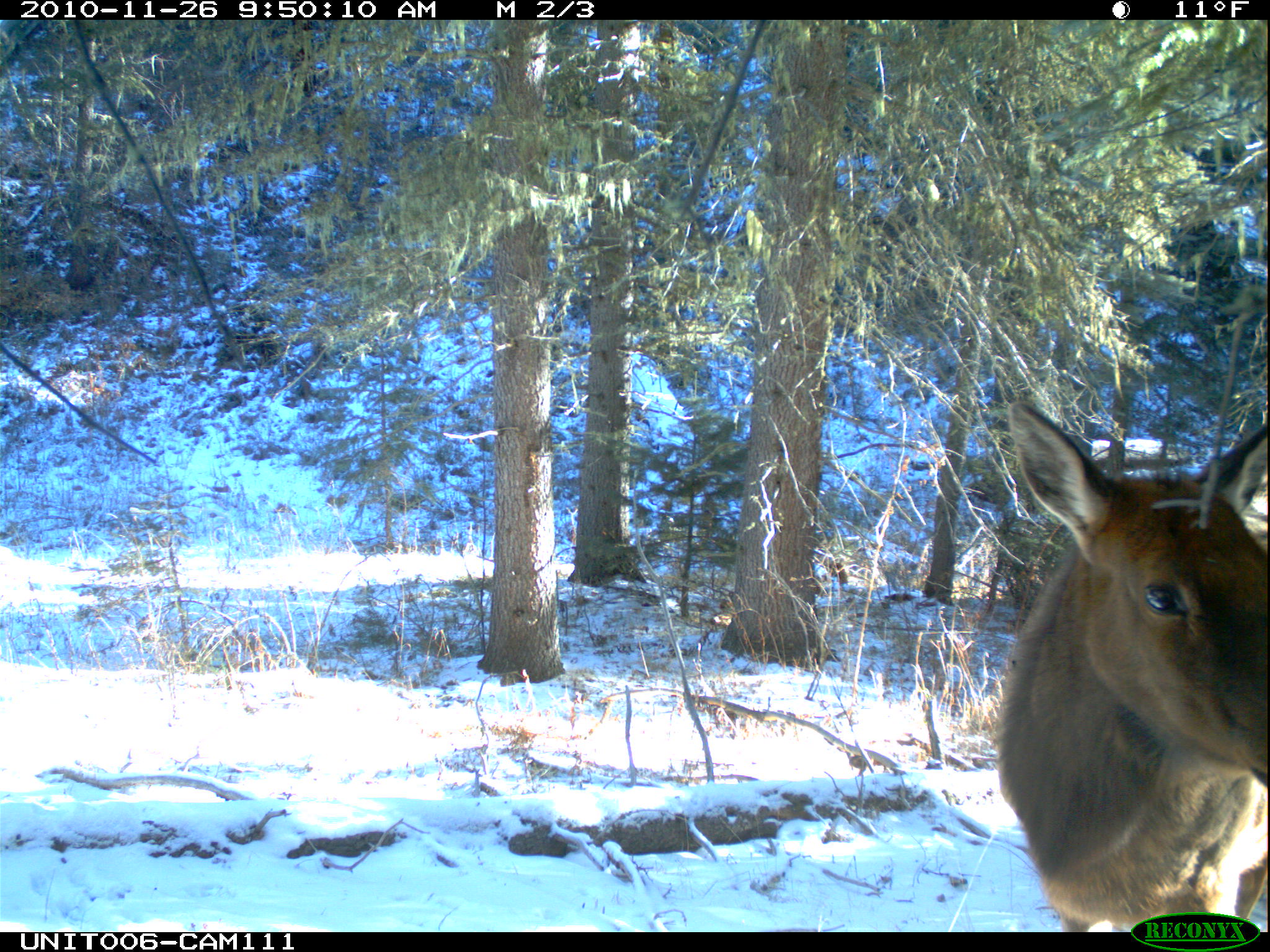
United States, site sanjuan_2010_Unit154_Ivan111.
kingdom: Animalia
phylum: Chordata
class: Mammalia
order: Artiodactyla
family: Cervidae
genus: Cervus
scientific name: Cervus elaphus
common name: red deer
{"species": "Cervus elaphus (red deer)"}